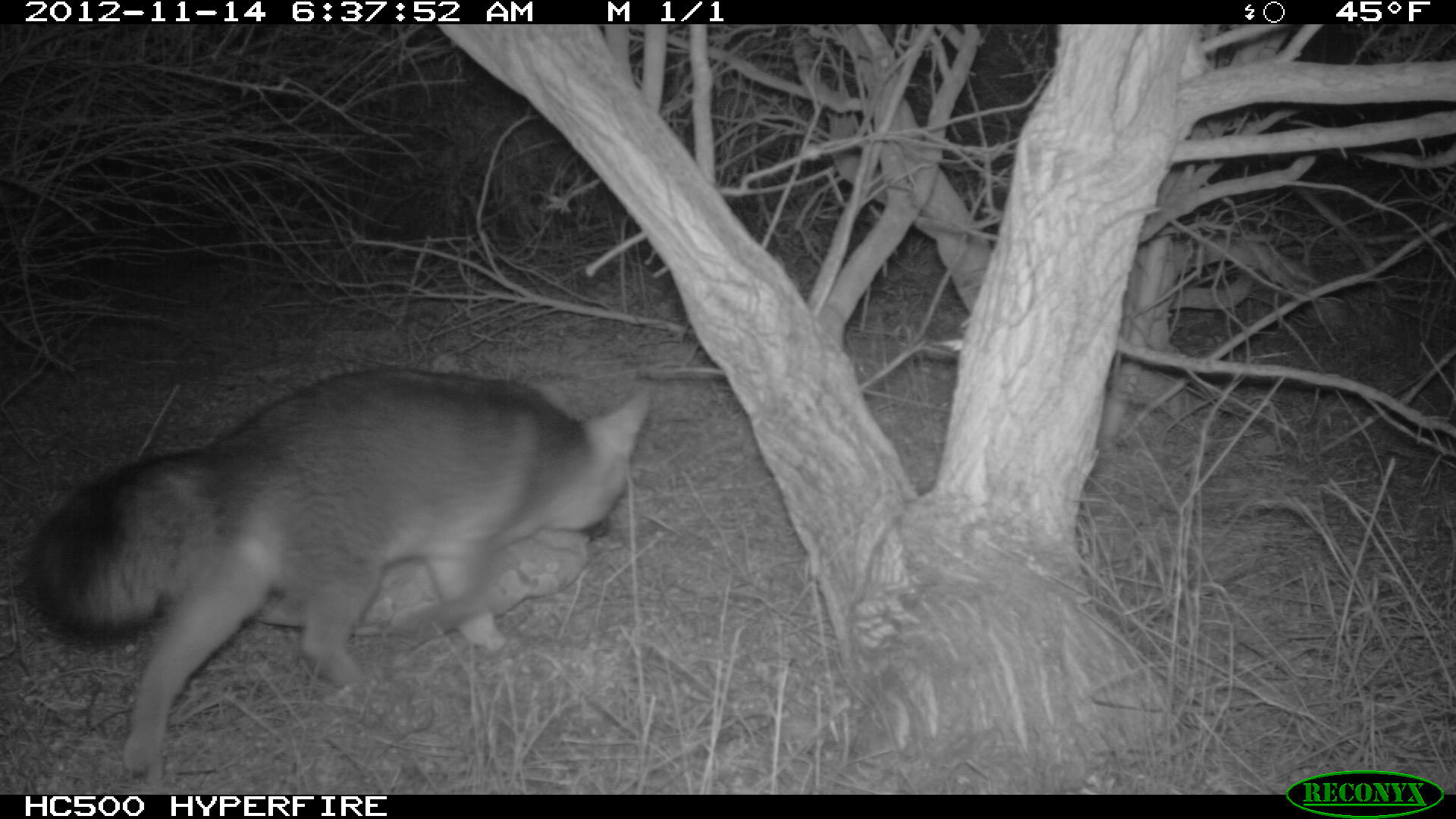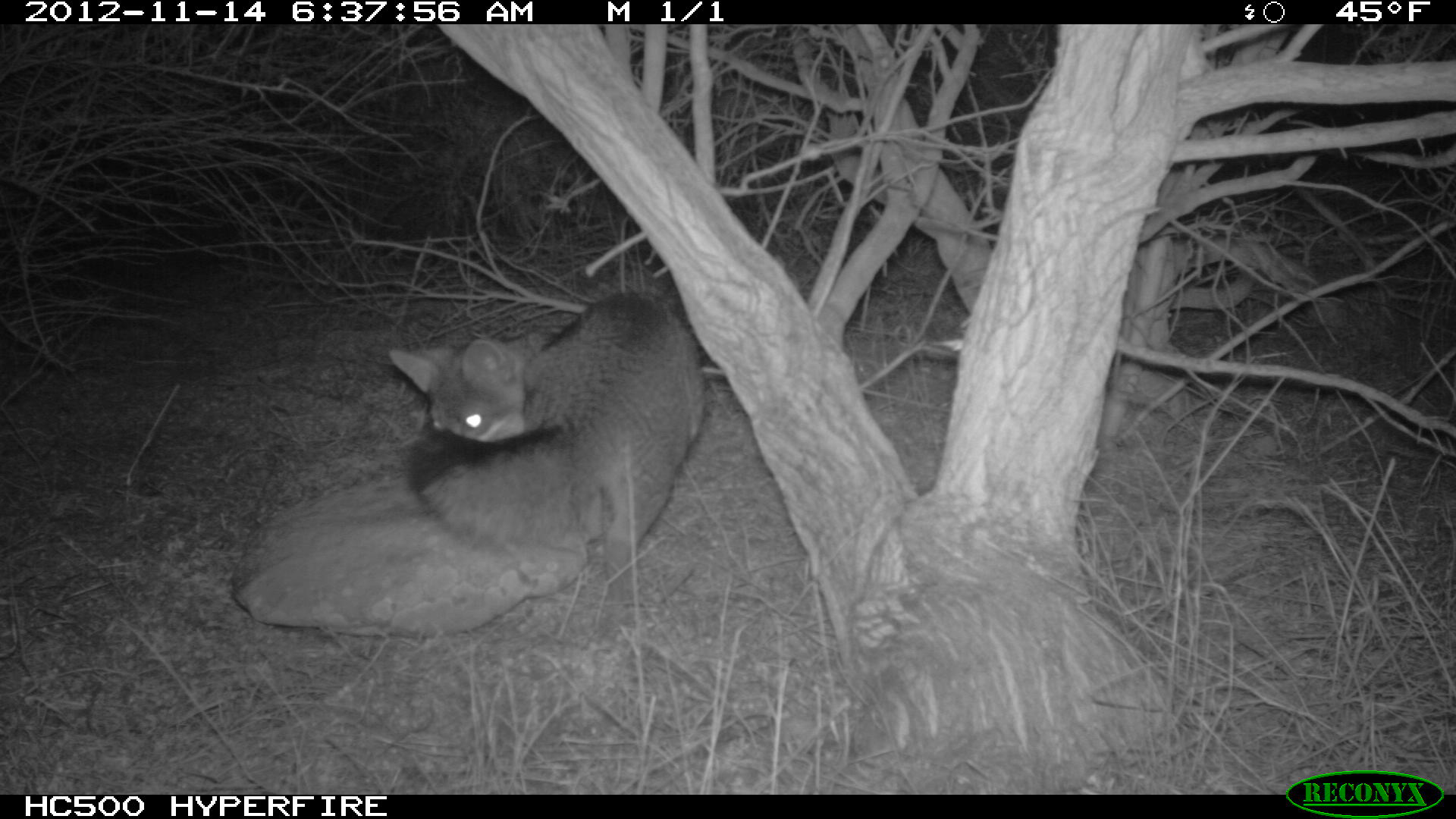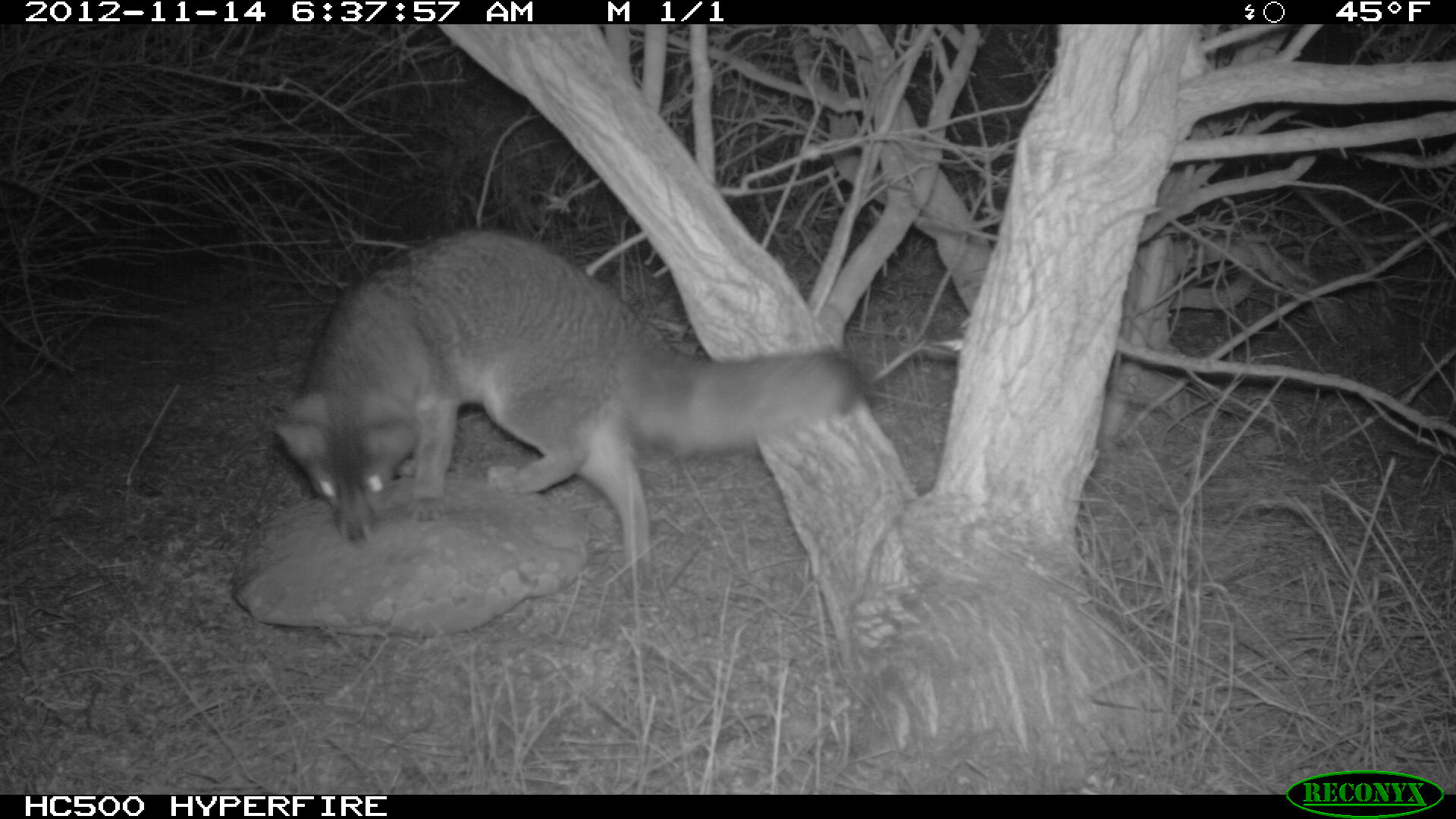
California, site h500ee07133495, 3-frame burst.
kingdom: Animalia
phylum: Chordata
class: Mammalia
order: Carnivora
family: Canidae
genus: Urocyon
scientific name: Urocyon littoralis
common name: island fox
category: fox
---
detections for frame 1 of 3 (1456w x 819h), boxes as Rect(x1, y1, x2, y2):
fox: Rect(27, 366, 648, 784)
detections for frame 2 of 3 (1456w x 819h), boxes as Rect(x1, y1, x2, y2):
fox: Rect(388, 289, 706, 598)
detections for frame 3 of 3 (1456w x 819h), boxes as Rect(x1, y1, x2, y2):
fox: Rect(271, 228, 875, 575)